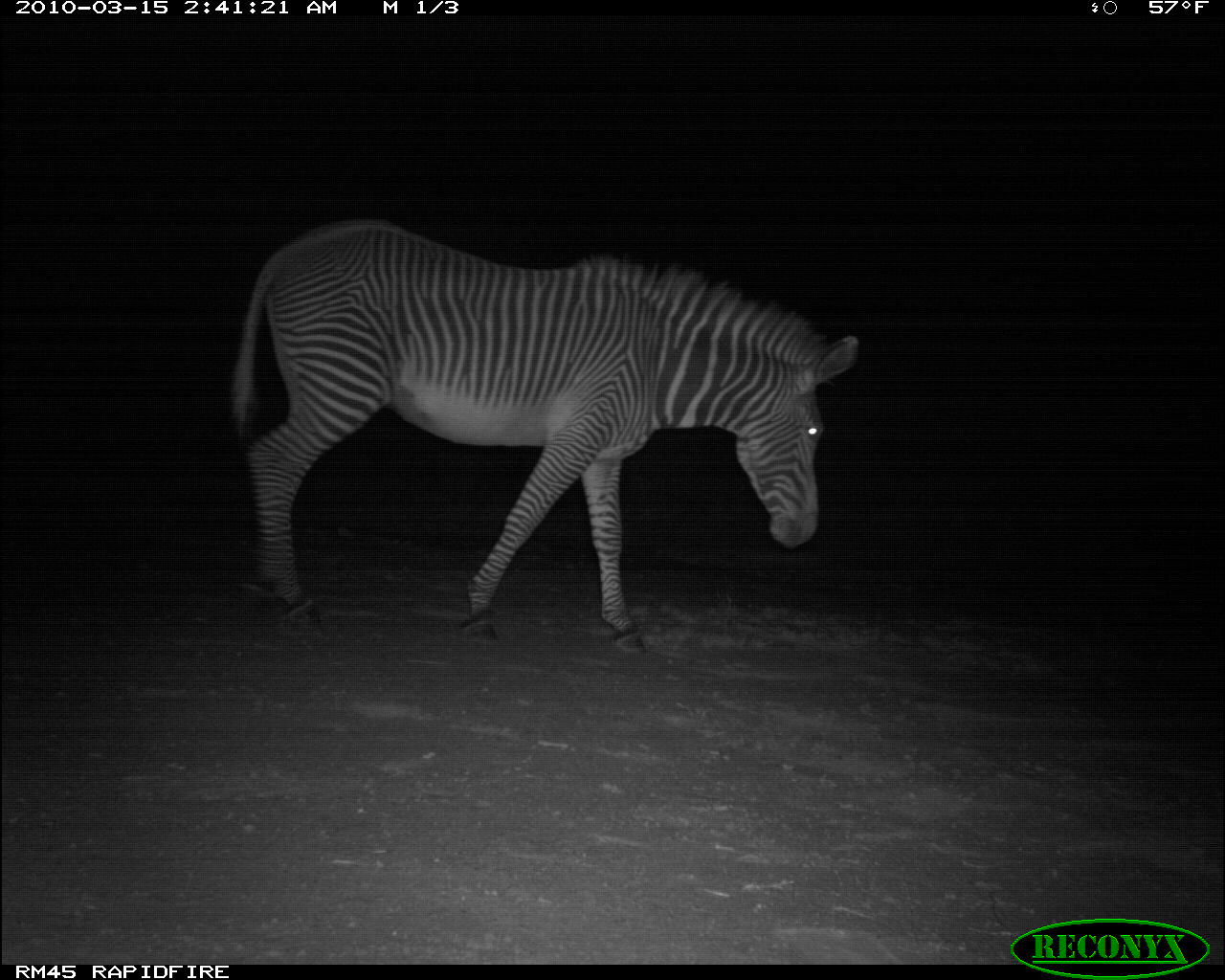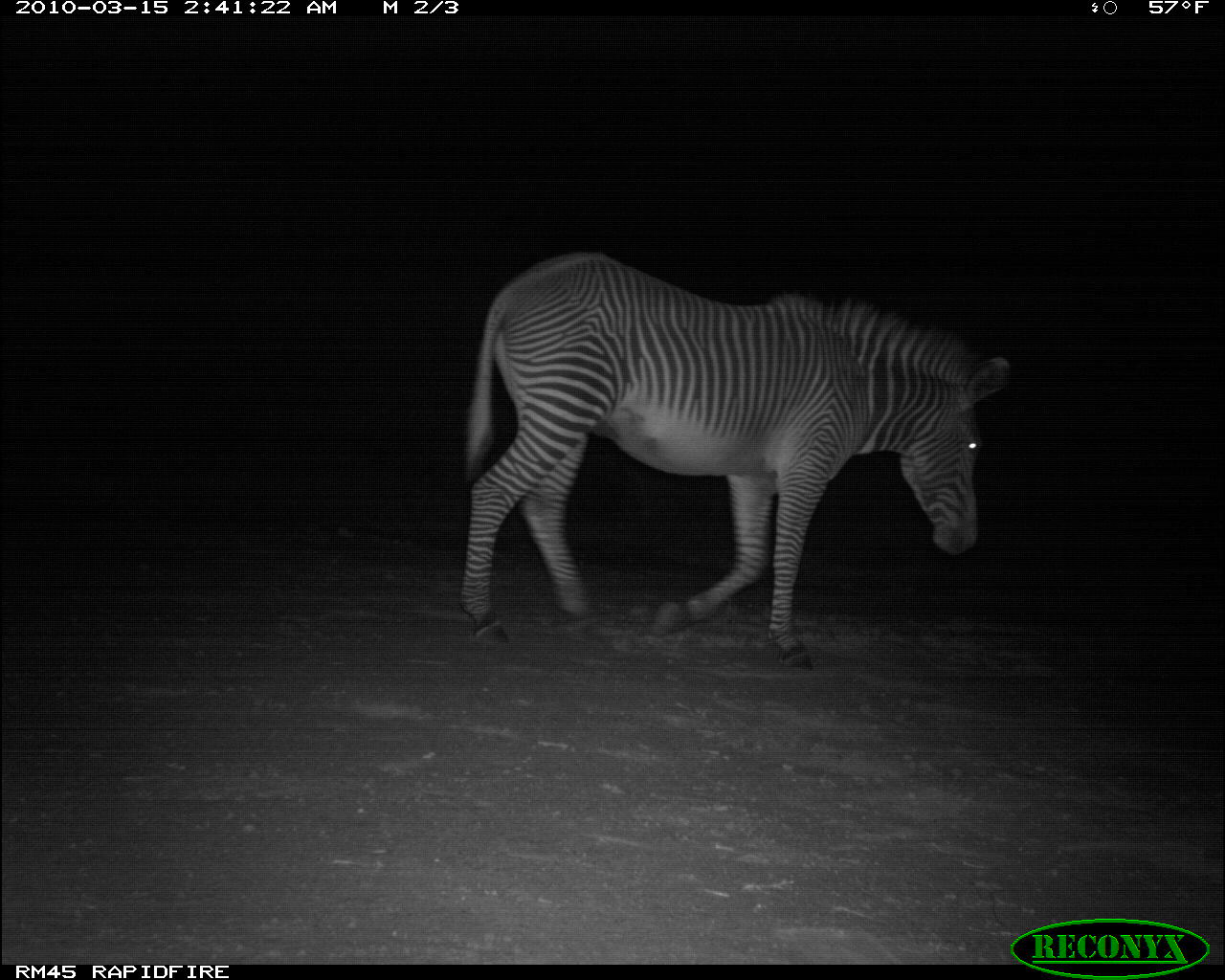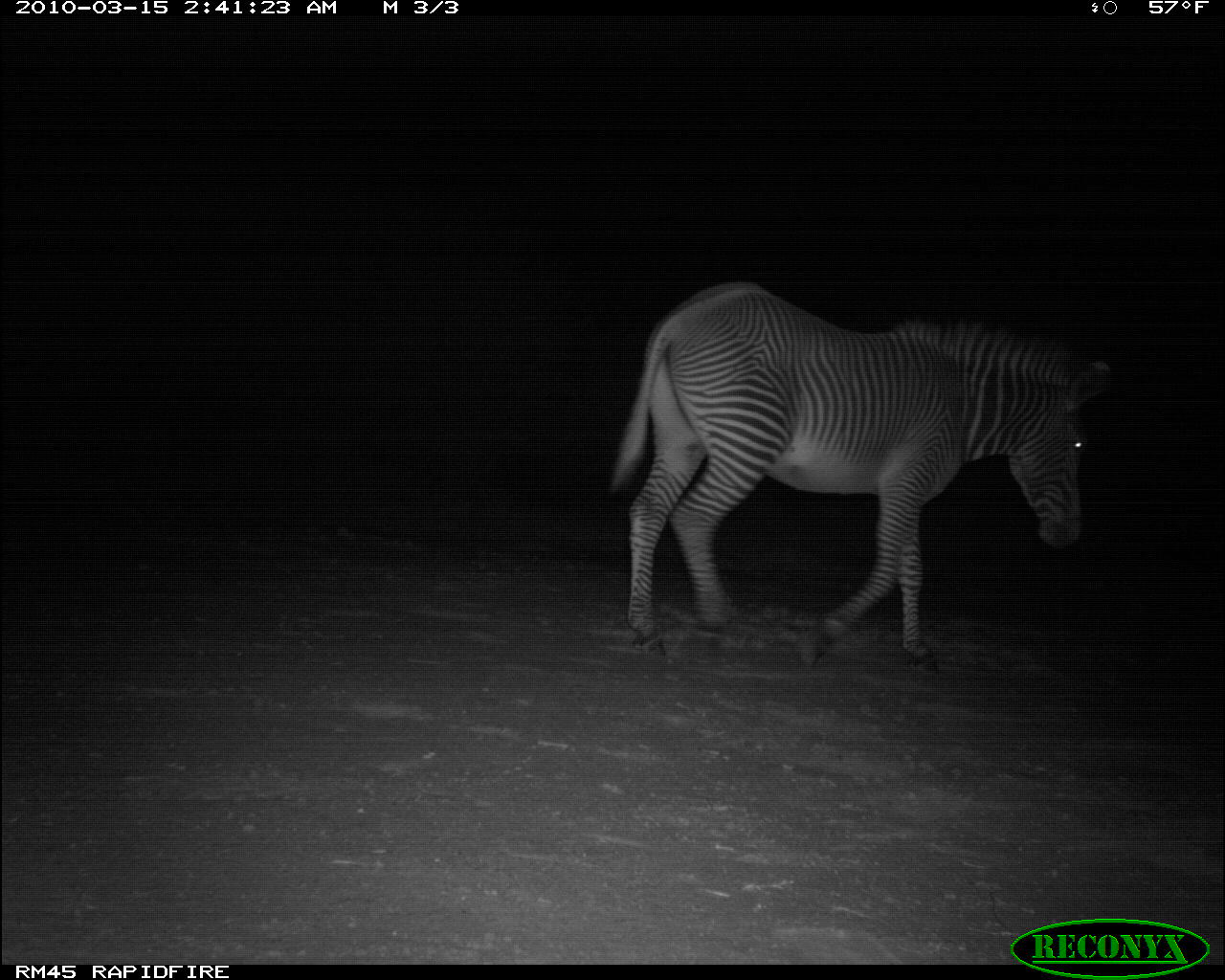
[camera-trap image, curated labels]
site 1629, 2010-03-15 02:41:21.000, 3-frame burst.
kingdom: Animalia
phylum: Chordata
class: Mammalia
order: Perissodactyla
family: Equidae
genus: Equus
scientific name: Equus grevyi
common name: grévy's zebra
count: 1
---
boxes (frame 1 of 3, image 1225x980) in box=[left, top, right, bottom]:
equus grevyi: box=[227, 213, 859, 658]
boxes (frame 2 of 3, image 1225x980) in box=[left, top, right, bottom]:
equus grevyi: box=[458, 244, 1012, 671]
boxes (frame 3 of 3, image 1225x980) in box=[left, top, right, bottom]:
equus grevyi: box=[602, 277, 1110, 676]